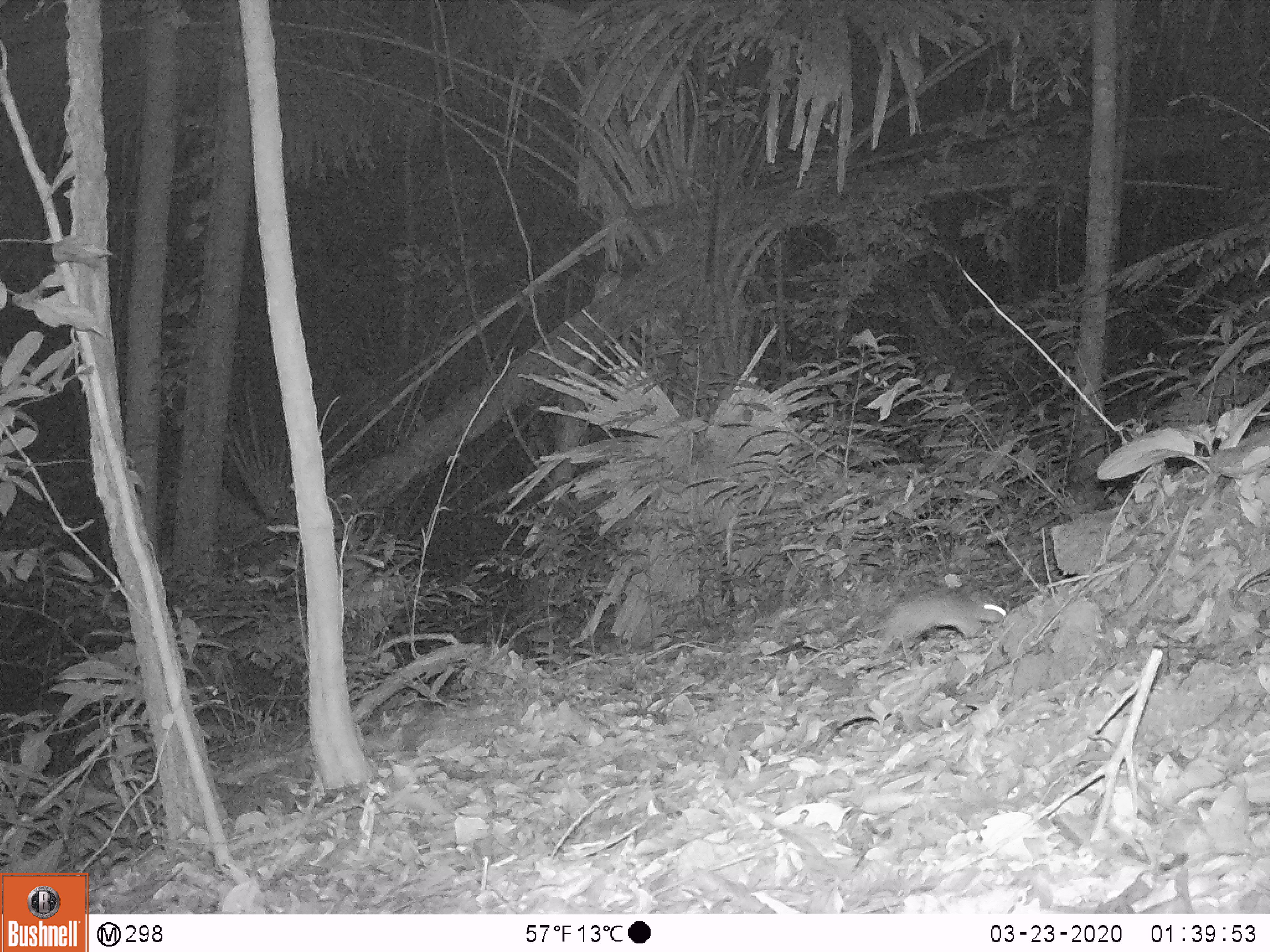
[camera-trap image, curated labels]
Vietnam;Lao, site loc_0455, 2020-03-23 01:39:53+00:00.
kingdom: Animalia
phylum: Chordata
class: Mammalia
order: Rodentia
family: Muridae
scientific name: Muridae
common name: old-world mice and rats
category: unidentified murid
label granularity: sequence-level